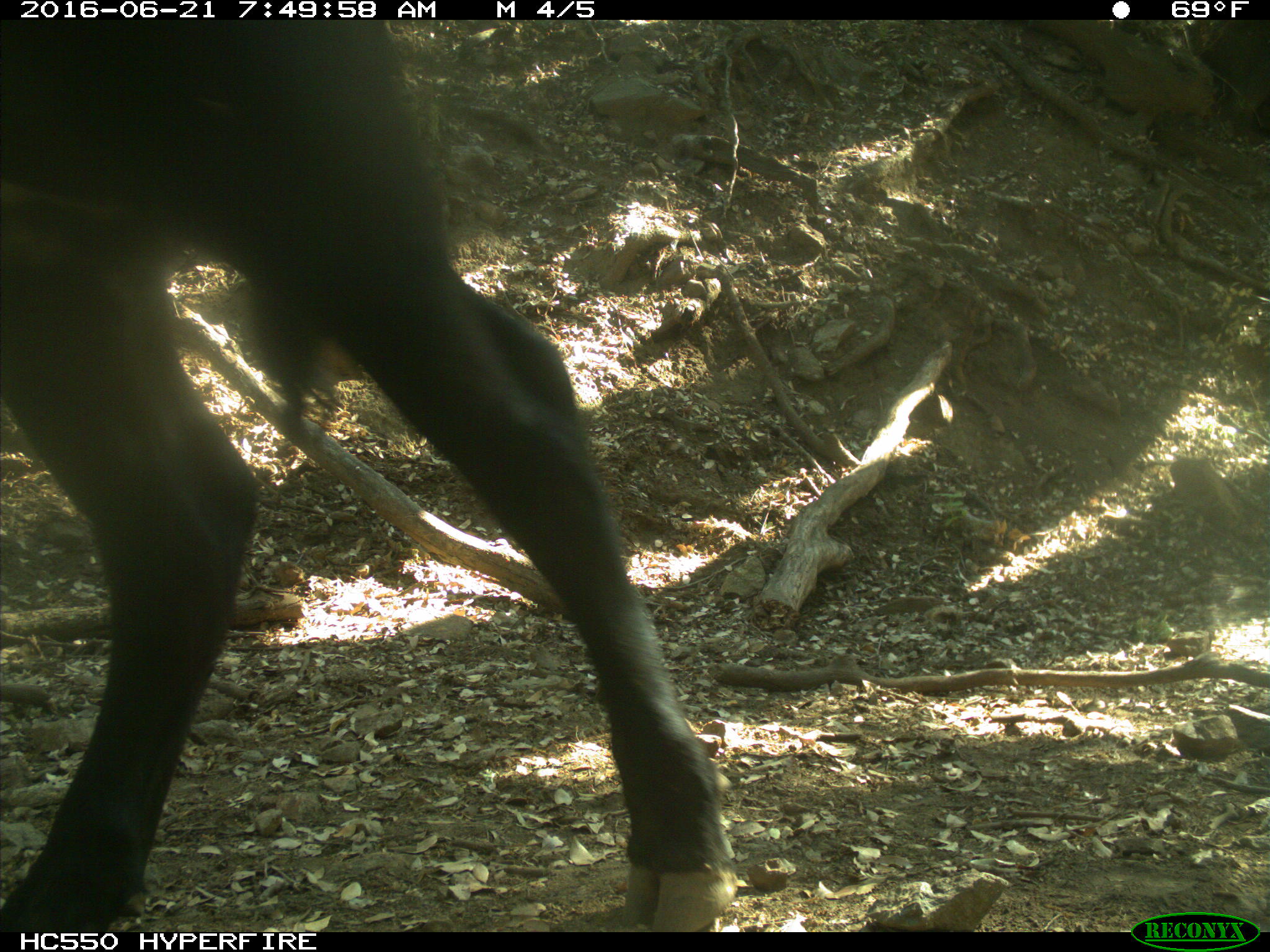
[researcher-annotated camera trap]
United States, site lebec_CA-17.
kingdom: Animalia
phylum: Chordata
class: Mammalia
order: Artiodactyla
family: Bovidae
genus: Bos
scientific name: Bos taurus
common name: domestic cow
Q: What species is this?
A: Bos taurus (domestic cow).